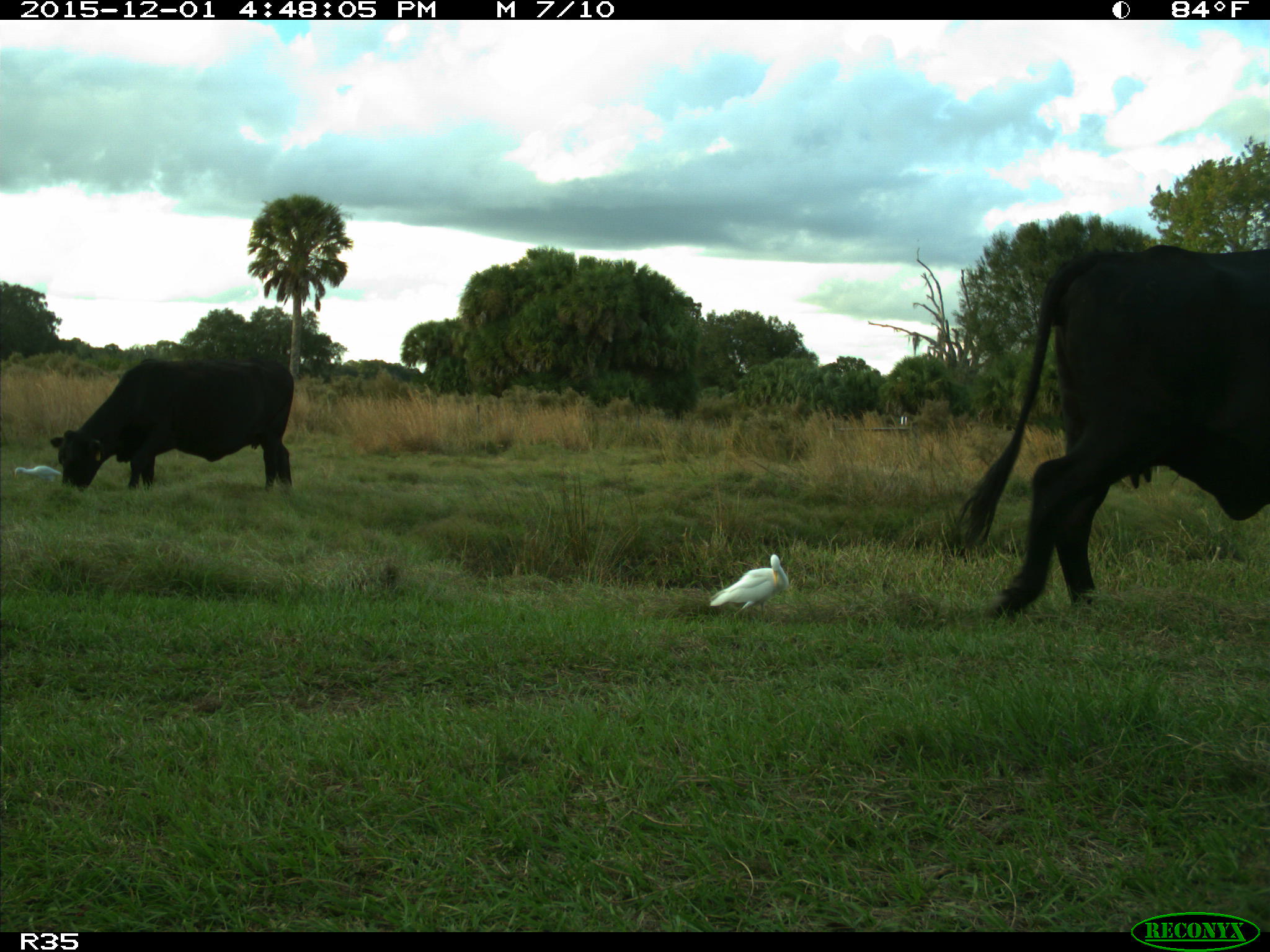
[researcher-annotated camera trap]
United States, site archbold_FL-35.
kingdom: Animalia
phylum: Chordata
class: Mammalia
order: Artiodactyla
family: Bovidae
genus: Bos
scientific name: Bos taurus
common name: domestic cow